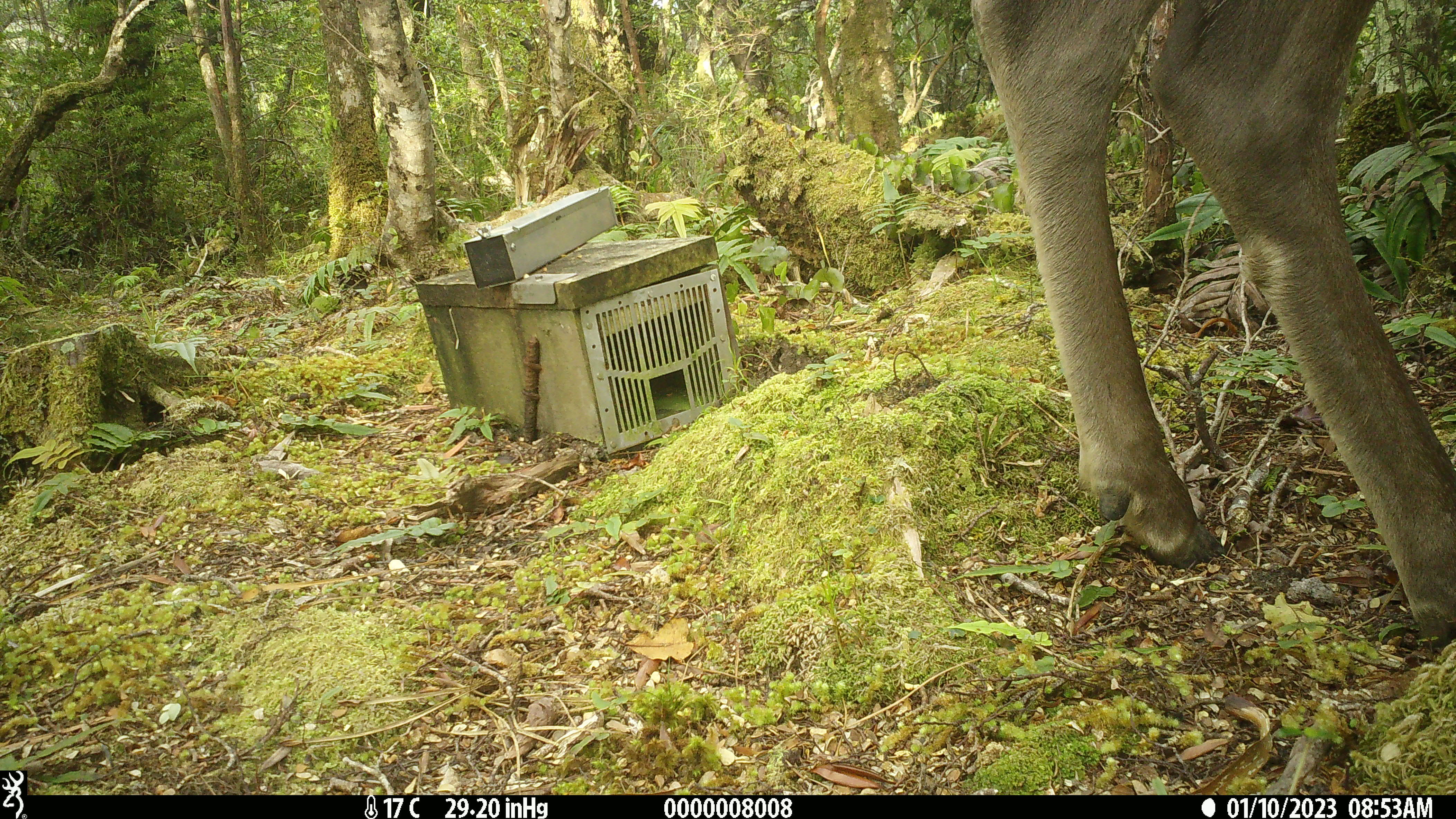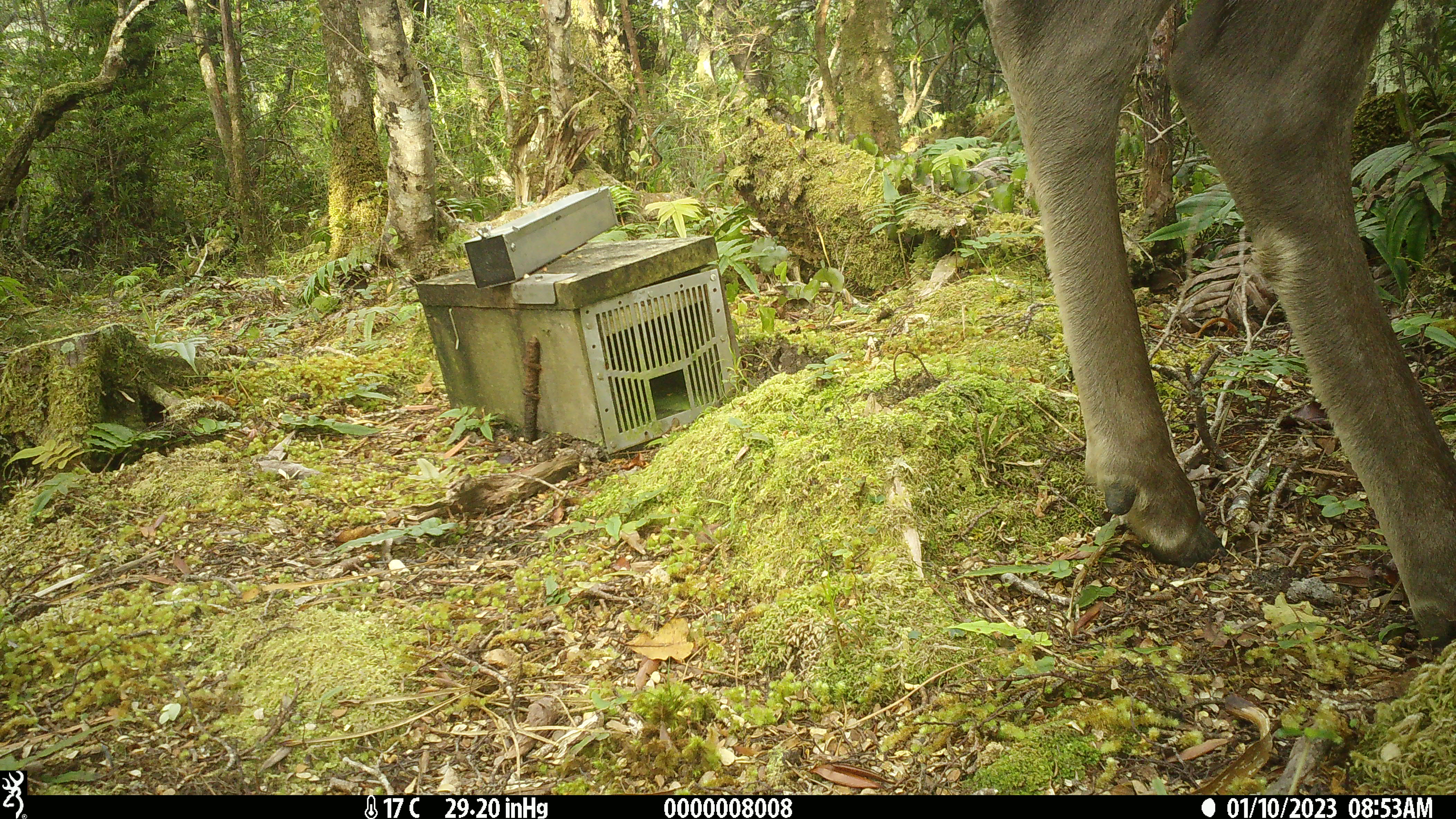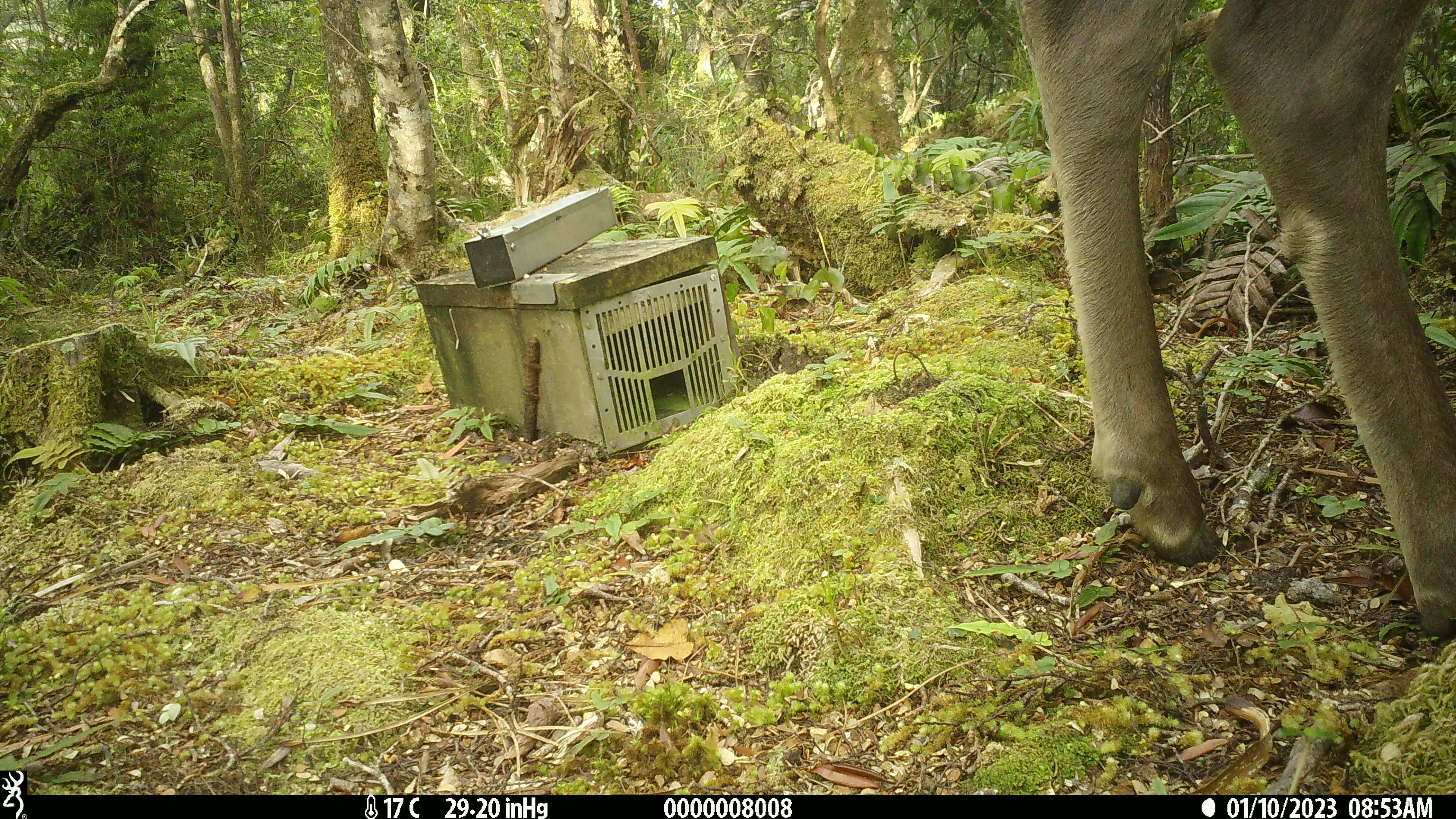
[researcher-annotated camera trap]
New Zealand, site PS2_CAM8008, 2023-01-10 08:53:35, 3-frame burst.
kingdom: Animalia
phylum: Chordata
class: Mammalia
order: Artiodactyla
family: Cervidae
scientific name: Cervidae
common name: deer